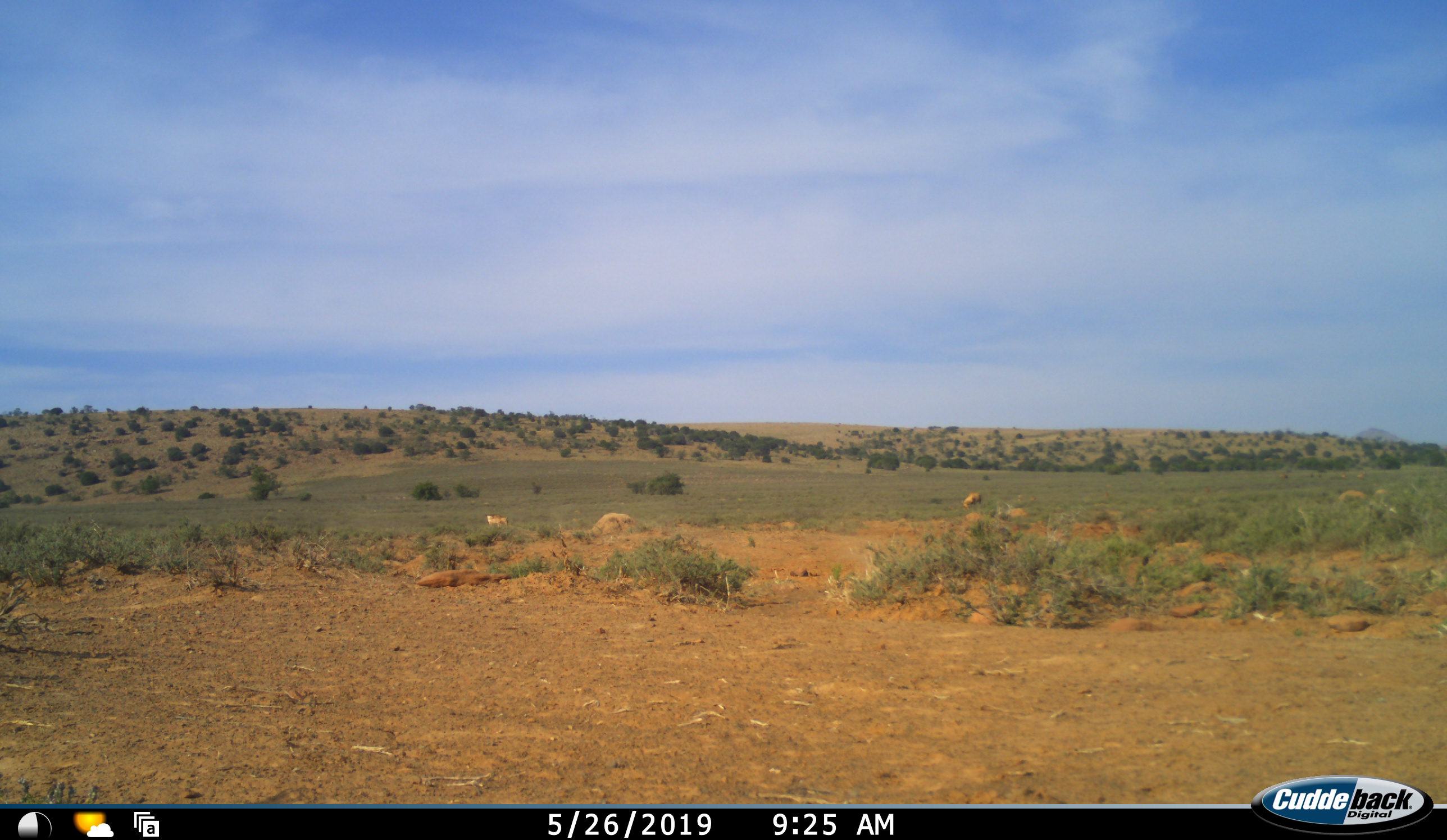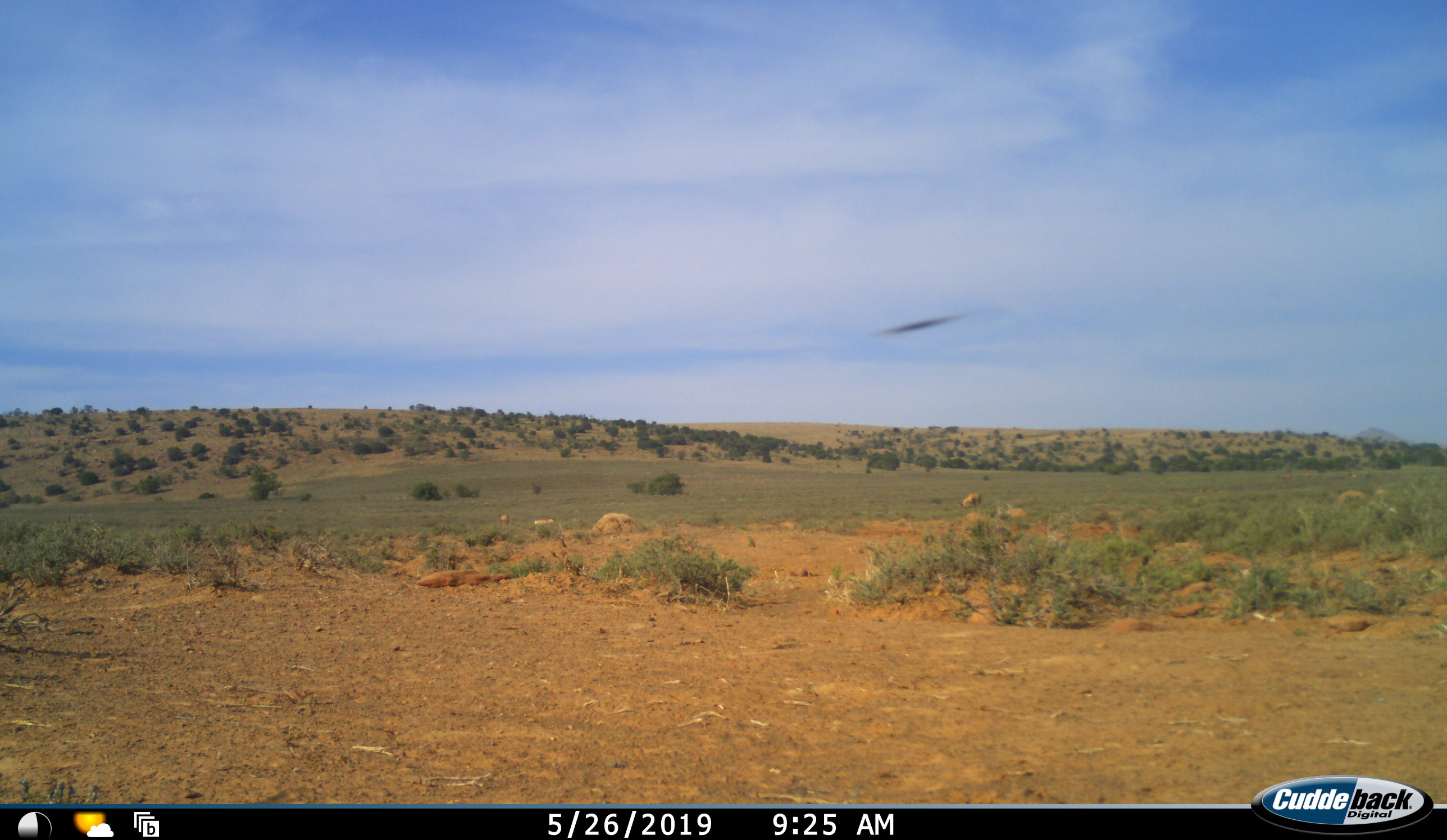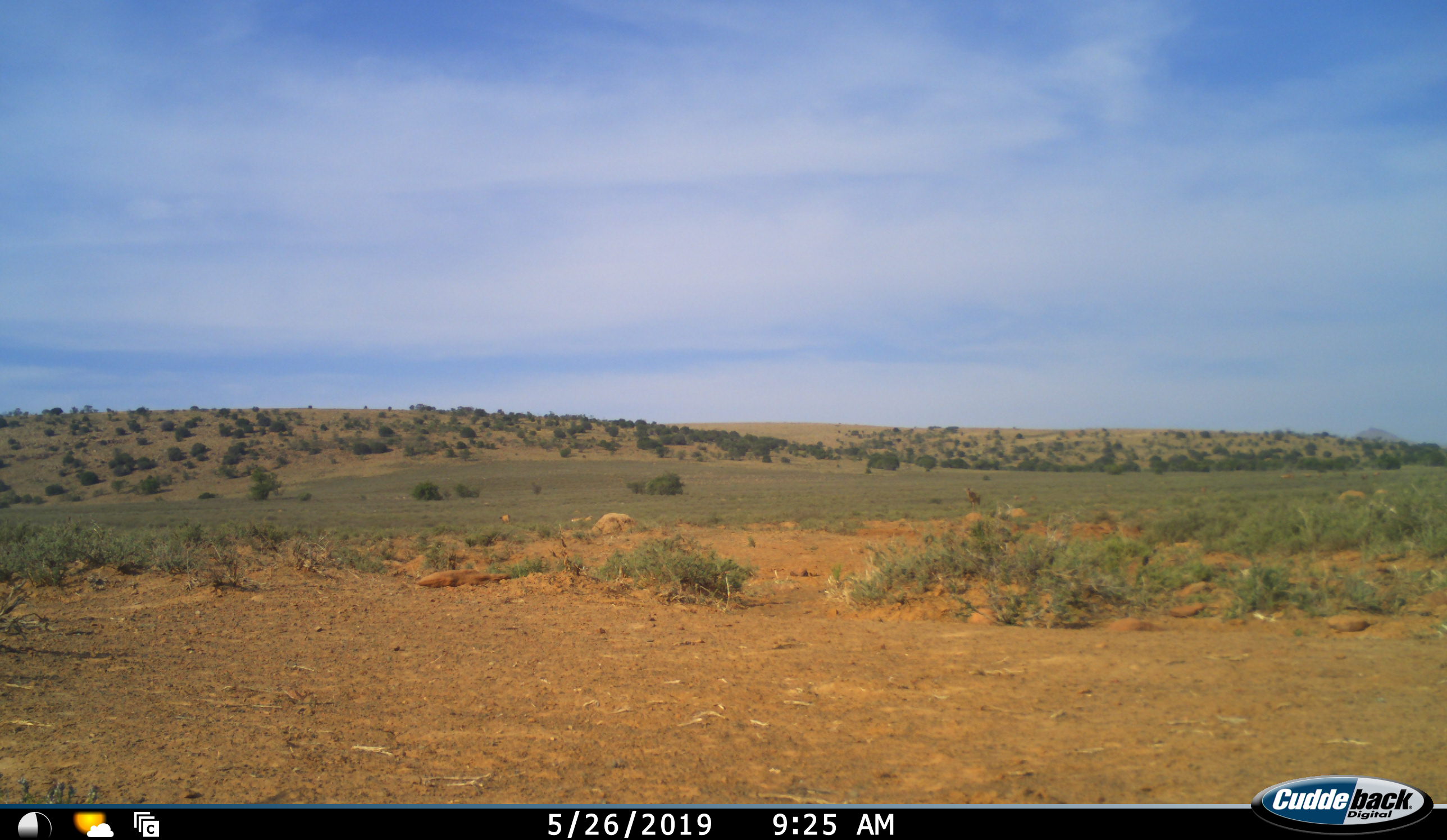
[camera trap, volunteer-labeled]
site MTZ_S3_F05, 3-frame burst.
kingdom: Animalia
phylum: Chordata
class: Mammalia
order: Artiodactyla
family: Bovidae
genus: Alcelaphus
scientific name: Alcelaphus buselaphus caama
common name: red hartebeest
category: hartebeestred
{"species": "hartebeestred (red hartebeest) (Alcelaphus buselaphus caama)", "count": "3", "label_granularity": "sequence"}